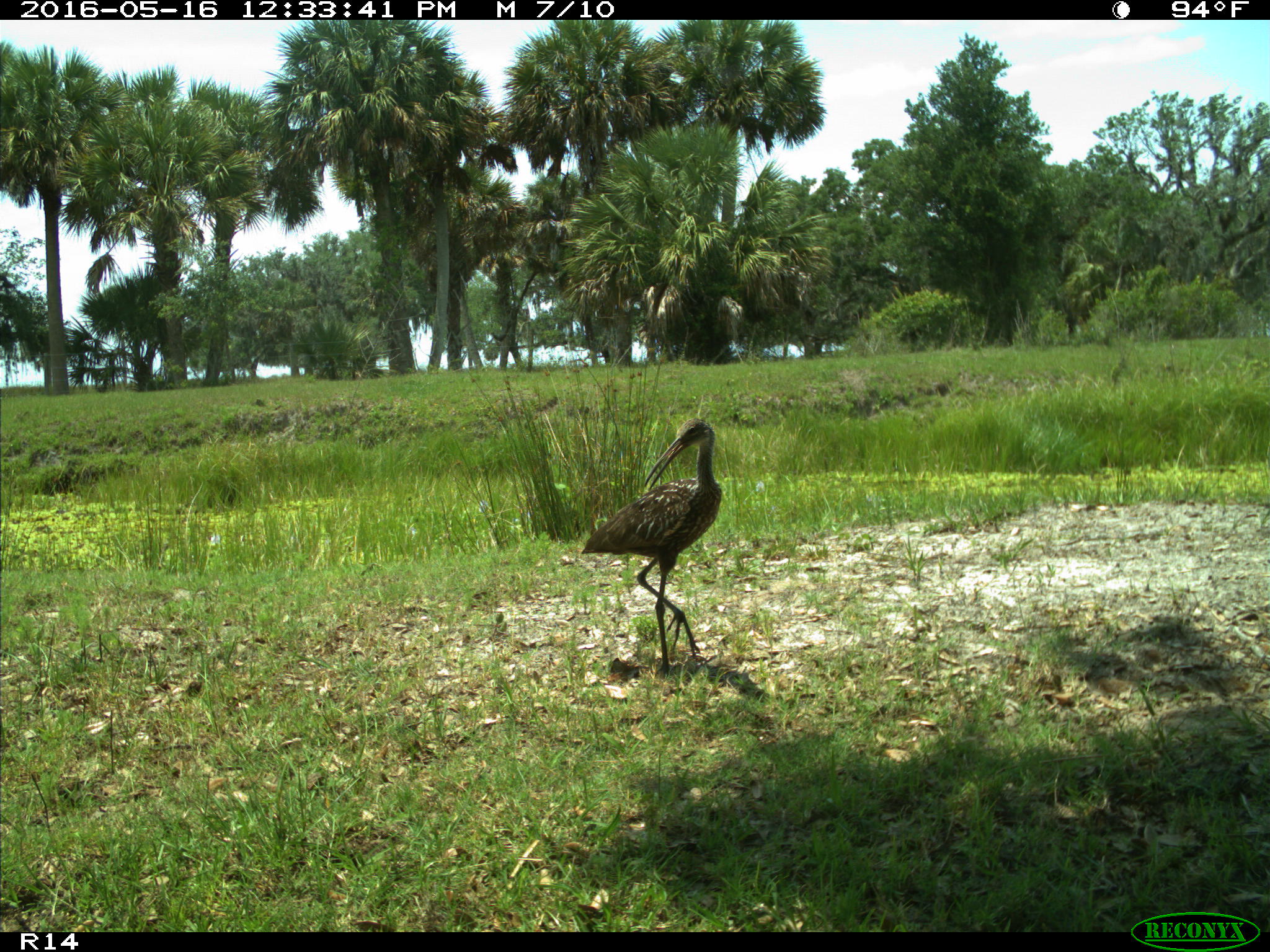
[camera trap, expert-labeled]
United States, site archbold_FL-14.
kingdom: Animalia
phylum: Chordata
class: Aves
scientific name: Aves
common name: birds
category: unidentified bird